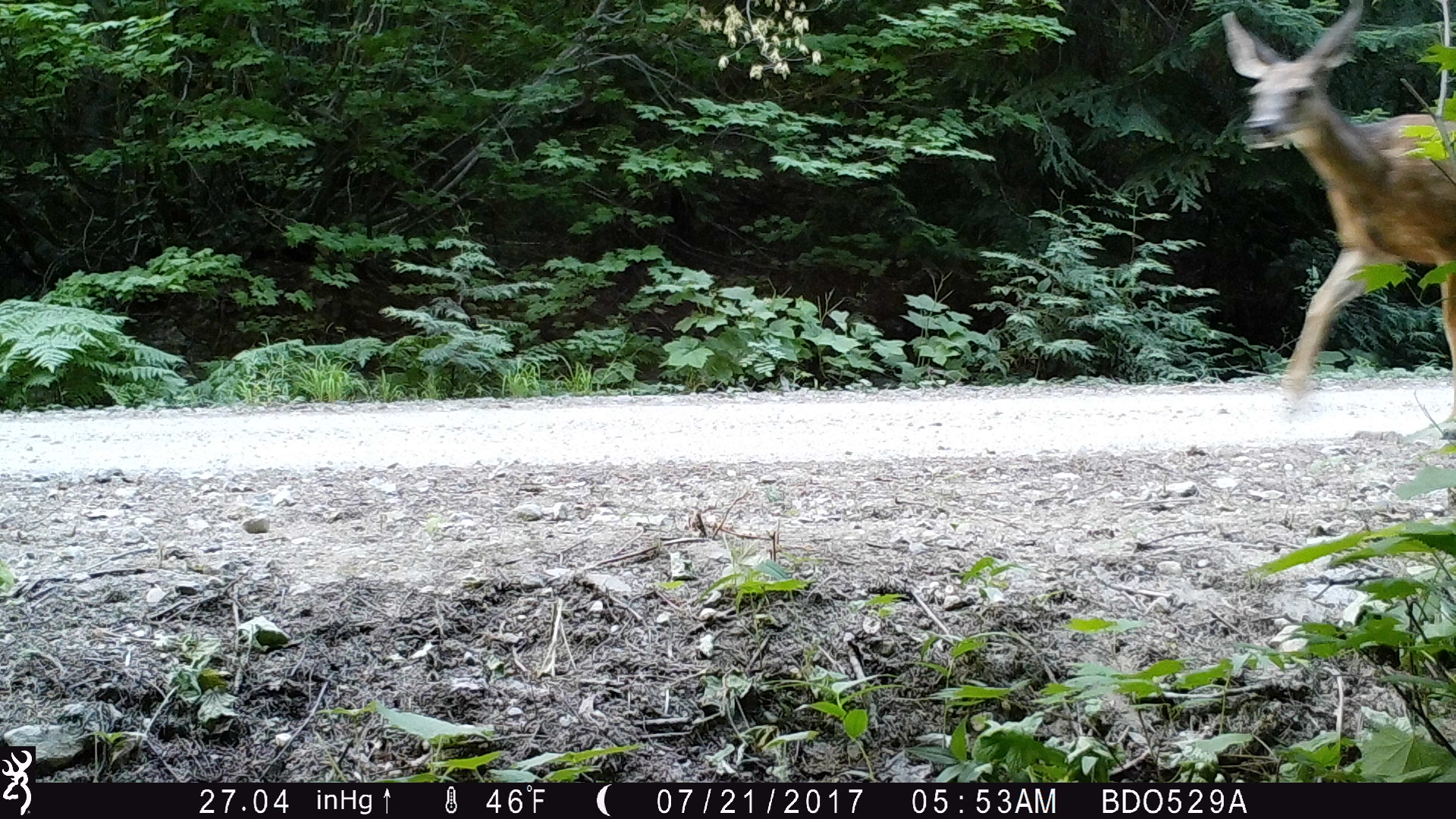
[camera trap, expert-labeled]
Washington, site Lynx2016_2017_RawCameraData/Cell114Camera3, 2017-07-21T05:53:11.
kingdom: Animalia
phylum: Chordata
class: Mammalia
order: Artiodactyla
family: Cervidae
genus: Odocoileus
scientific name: Odocoileus hemionus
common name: mule deer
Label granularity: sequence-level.